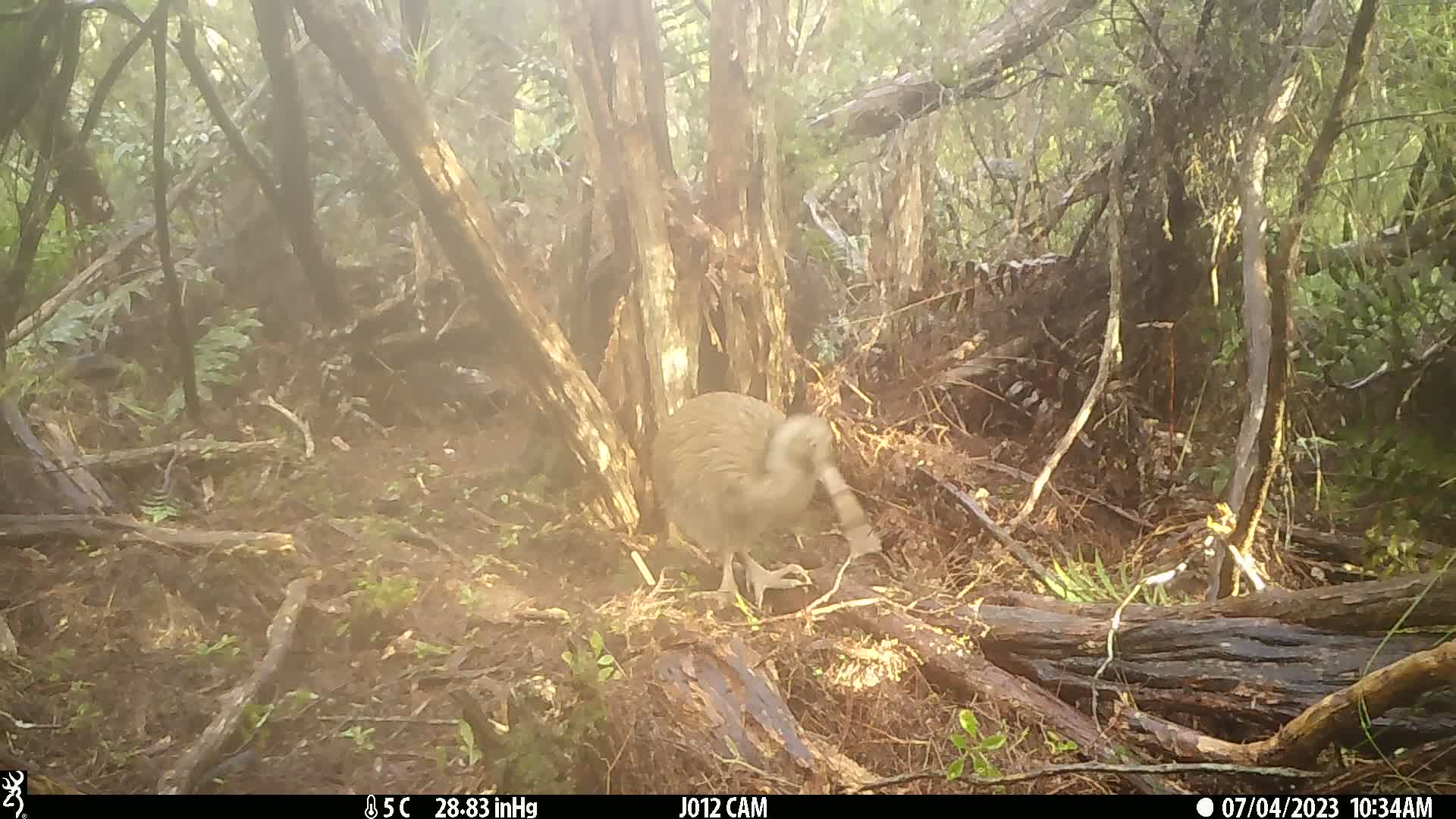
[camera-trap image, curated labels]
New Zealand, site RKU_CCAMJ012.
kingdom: Animalia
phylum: Chordata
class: Aves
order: Apterygiformes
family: Apterygidae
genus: Apteryx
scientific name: Apteryx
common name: kiwi